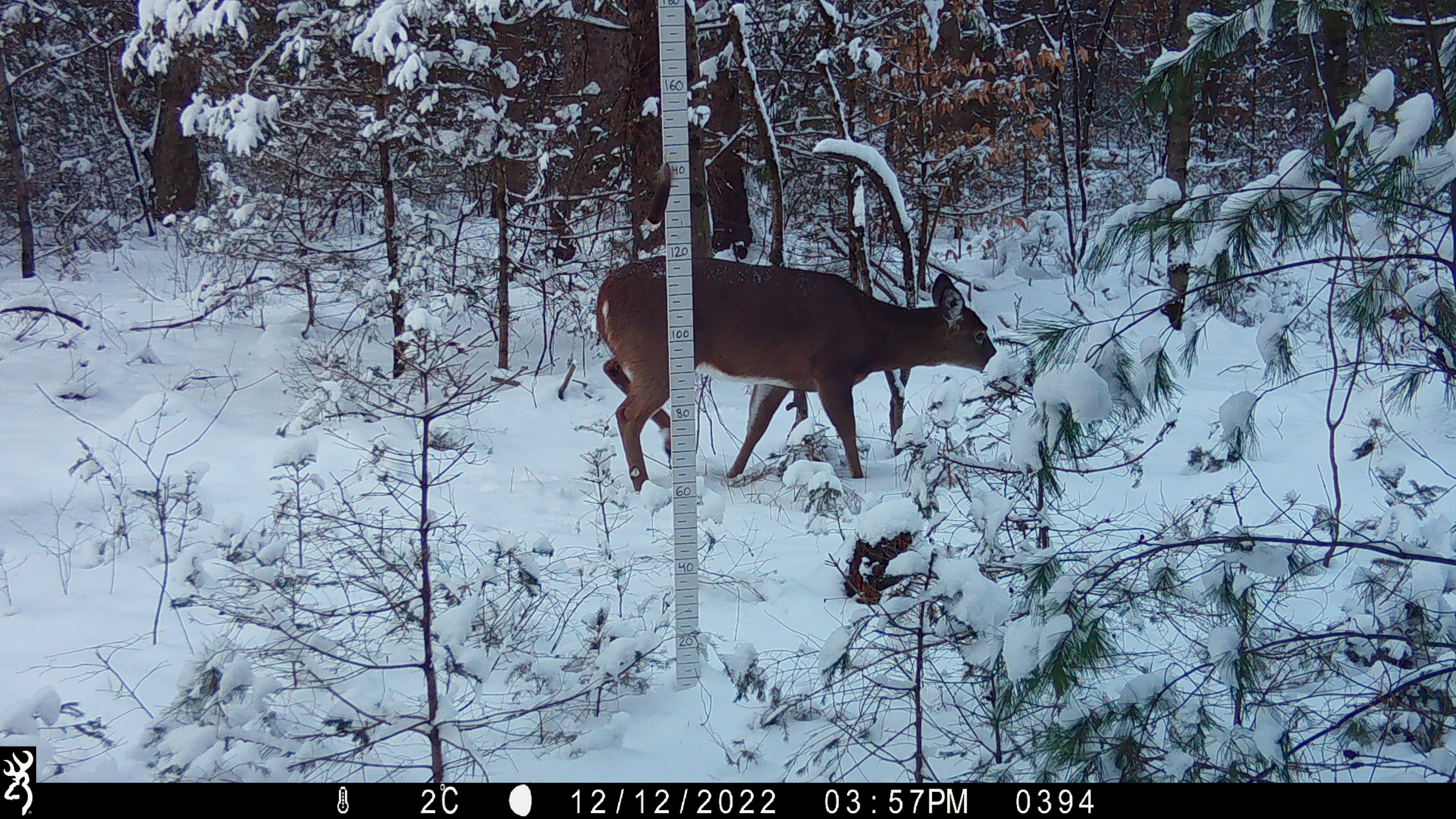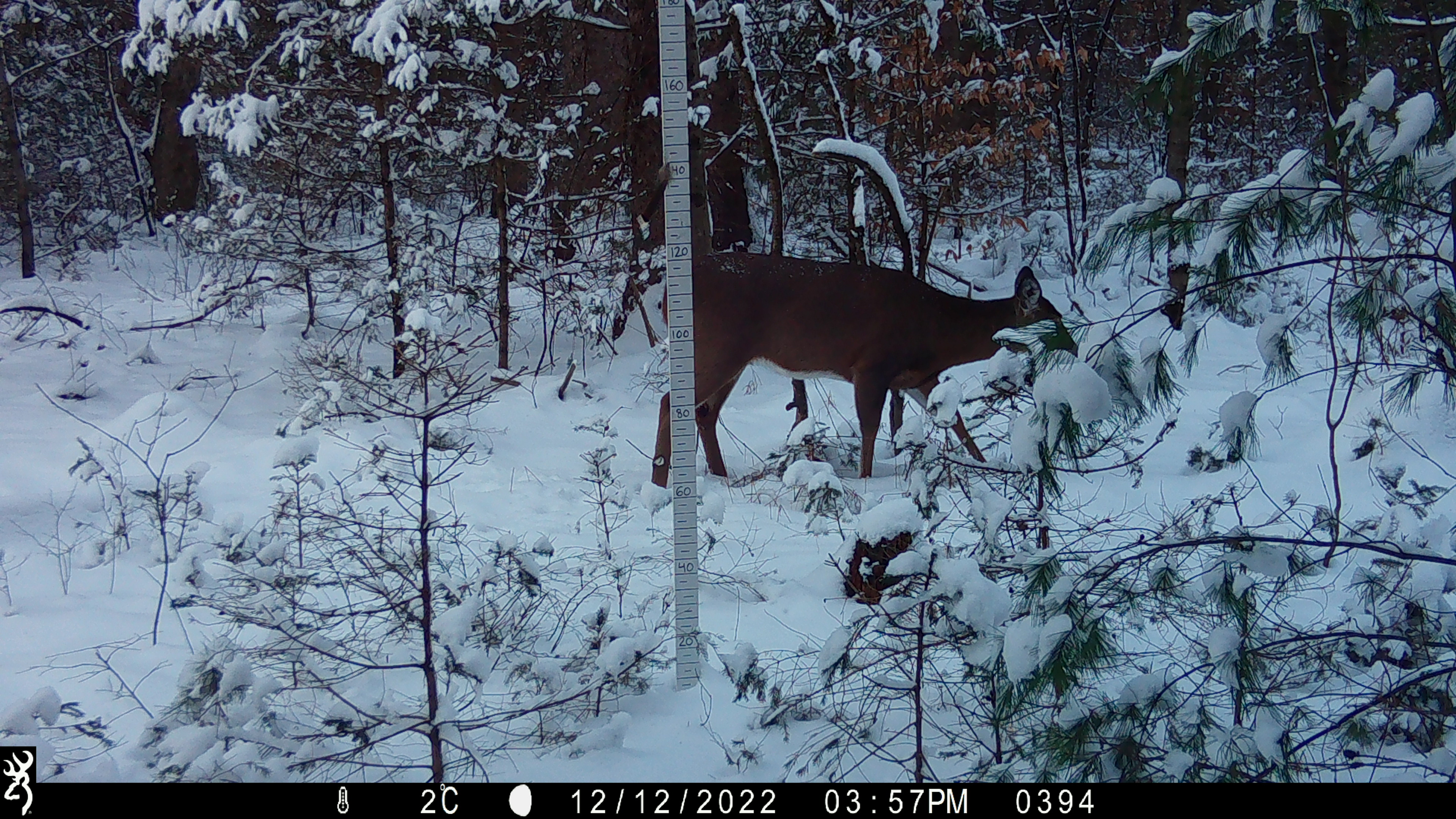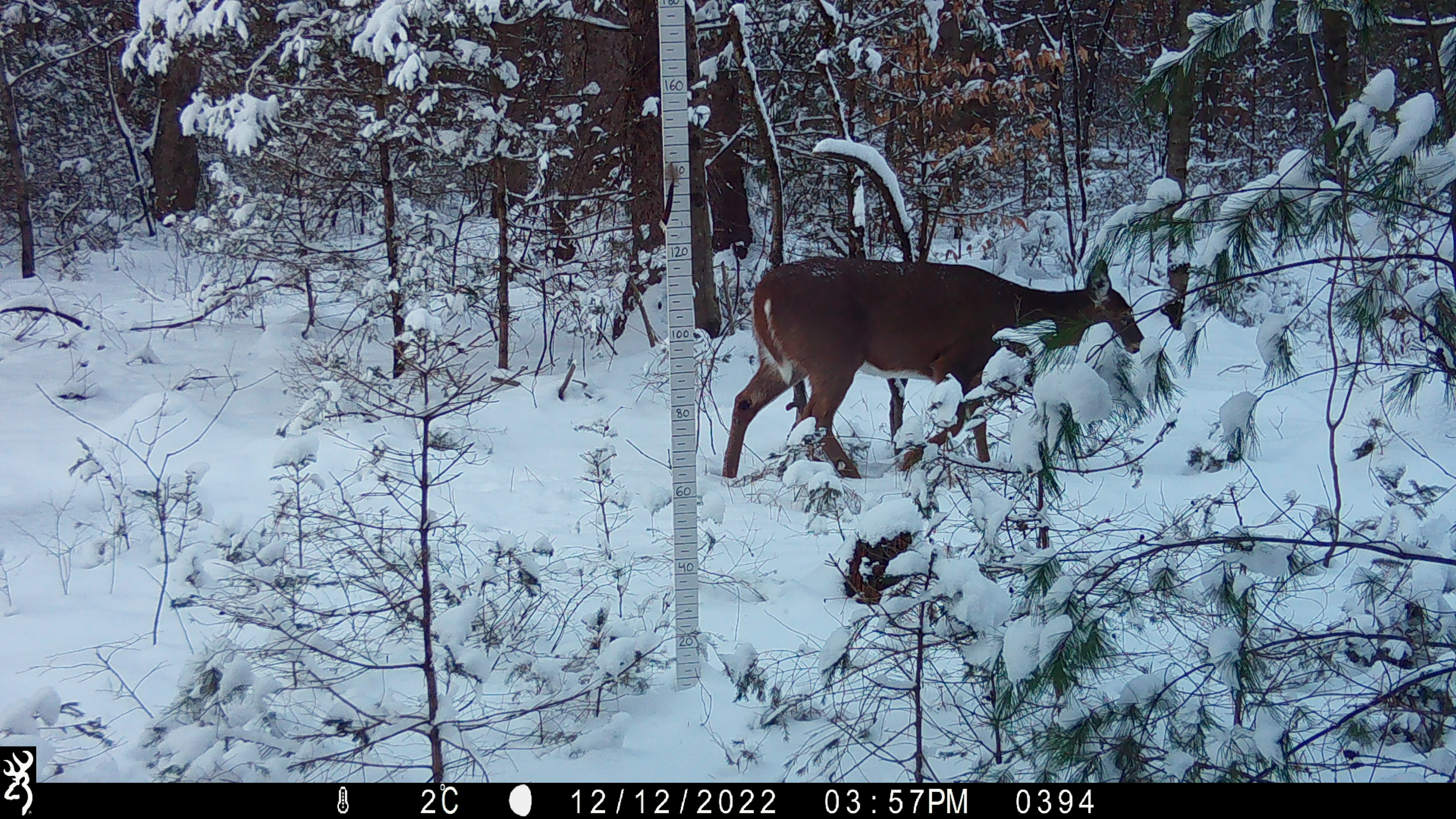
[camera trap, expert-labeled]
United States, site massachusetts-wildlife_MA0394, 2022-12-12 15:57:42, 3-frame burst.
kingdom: Animalia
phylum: Chordata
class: Mammalia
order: Artiodactyla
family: Cervidae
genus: Odocoileus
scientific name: Odocoileus virginianus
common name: white-tailed deer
White-tailed deer (Odocoileus virginianus).